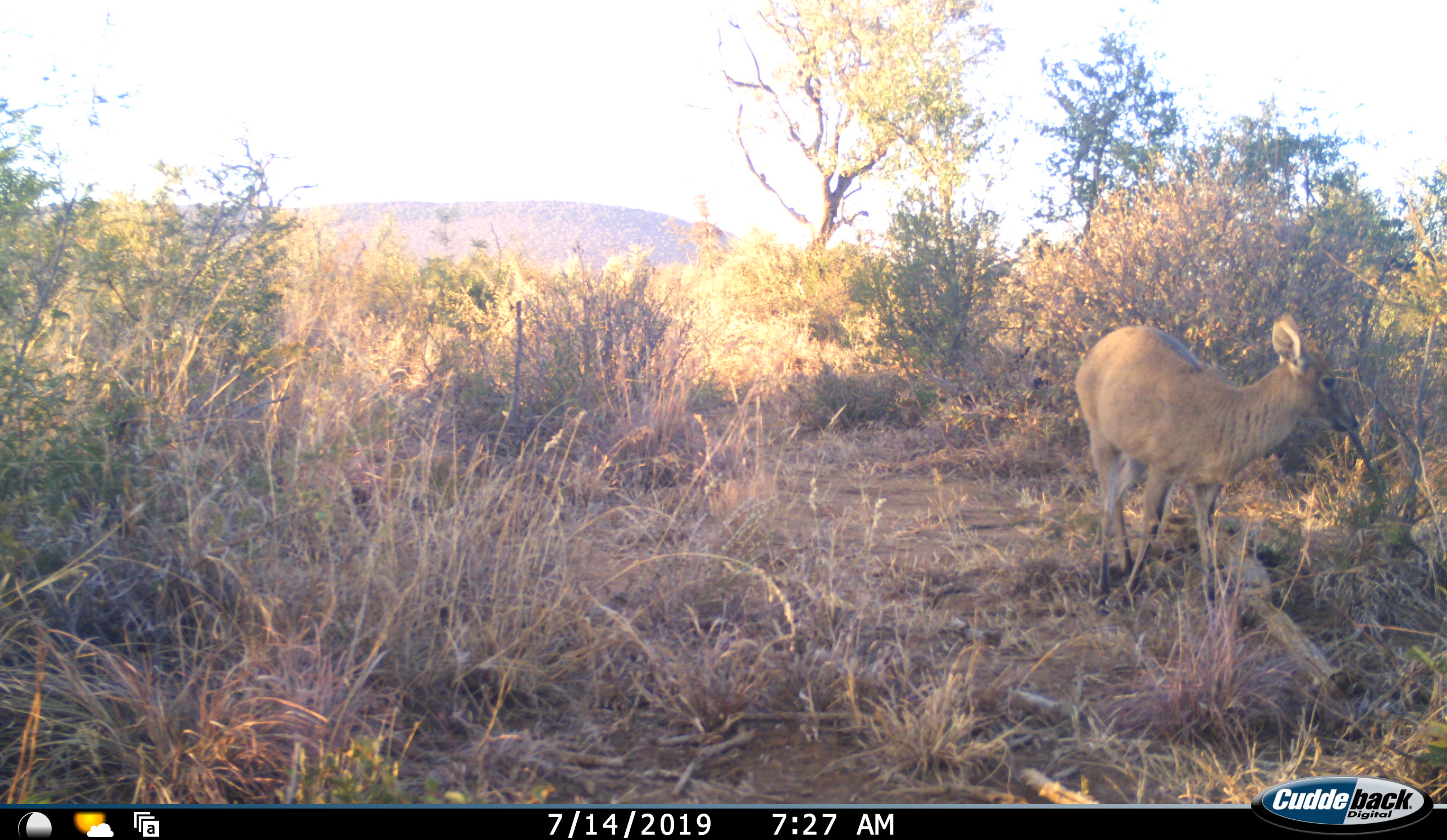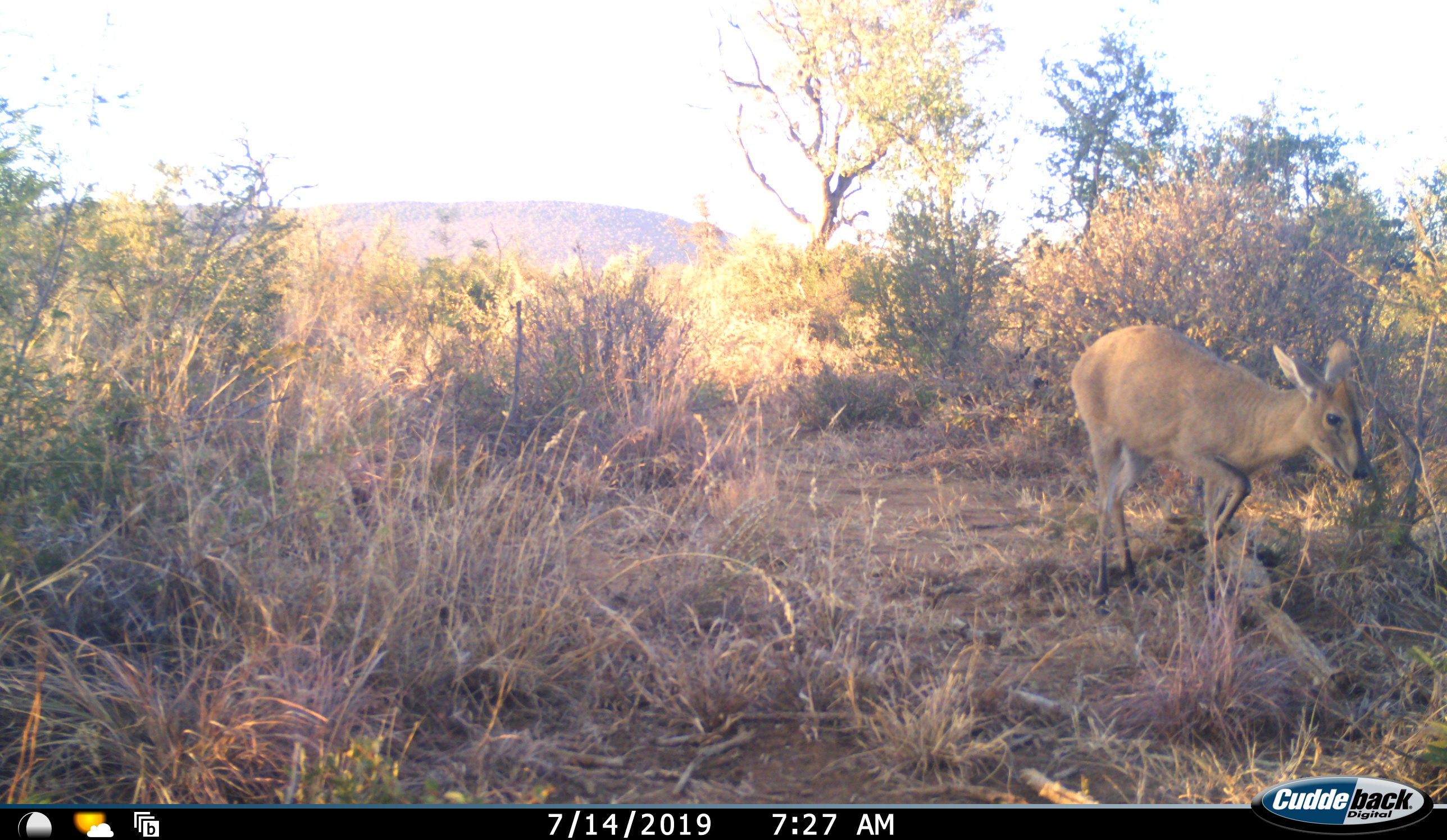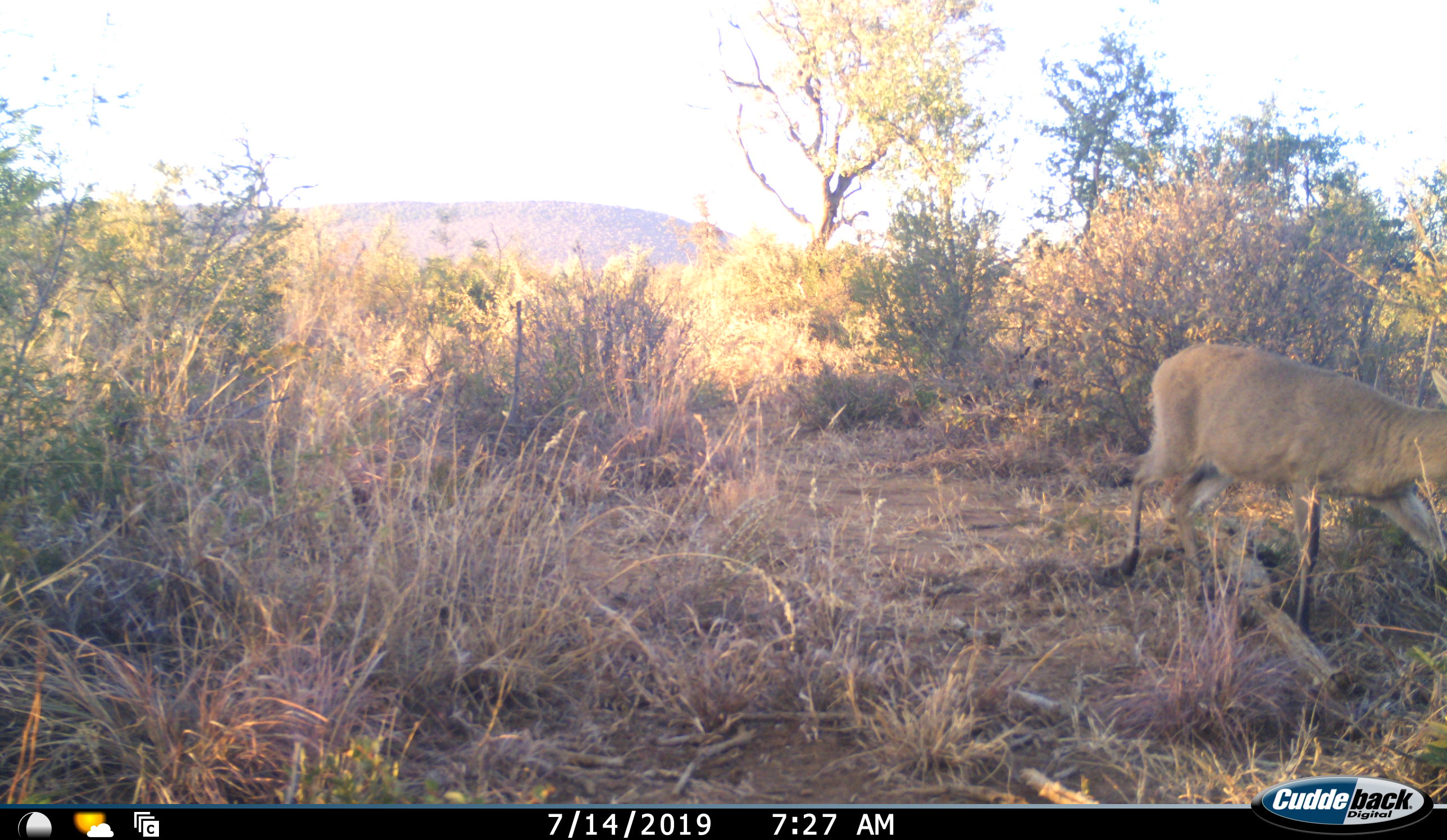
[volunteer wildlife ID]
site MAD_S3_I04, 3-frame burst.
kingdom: Animalia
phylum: Chordata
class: Mammalia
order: Artiodactyla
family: Bovidae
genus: Sylvicapra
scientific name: Sylvicapra grimmia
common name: common duiker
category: duikercommongrey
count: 1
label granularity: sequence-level